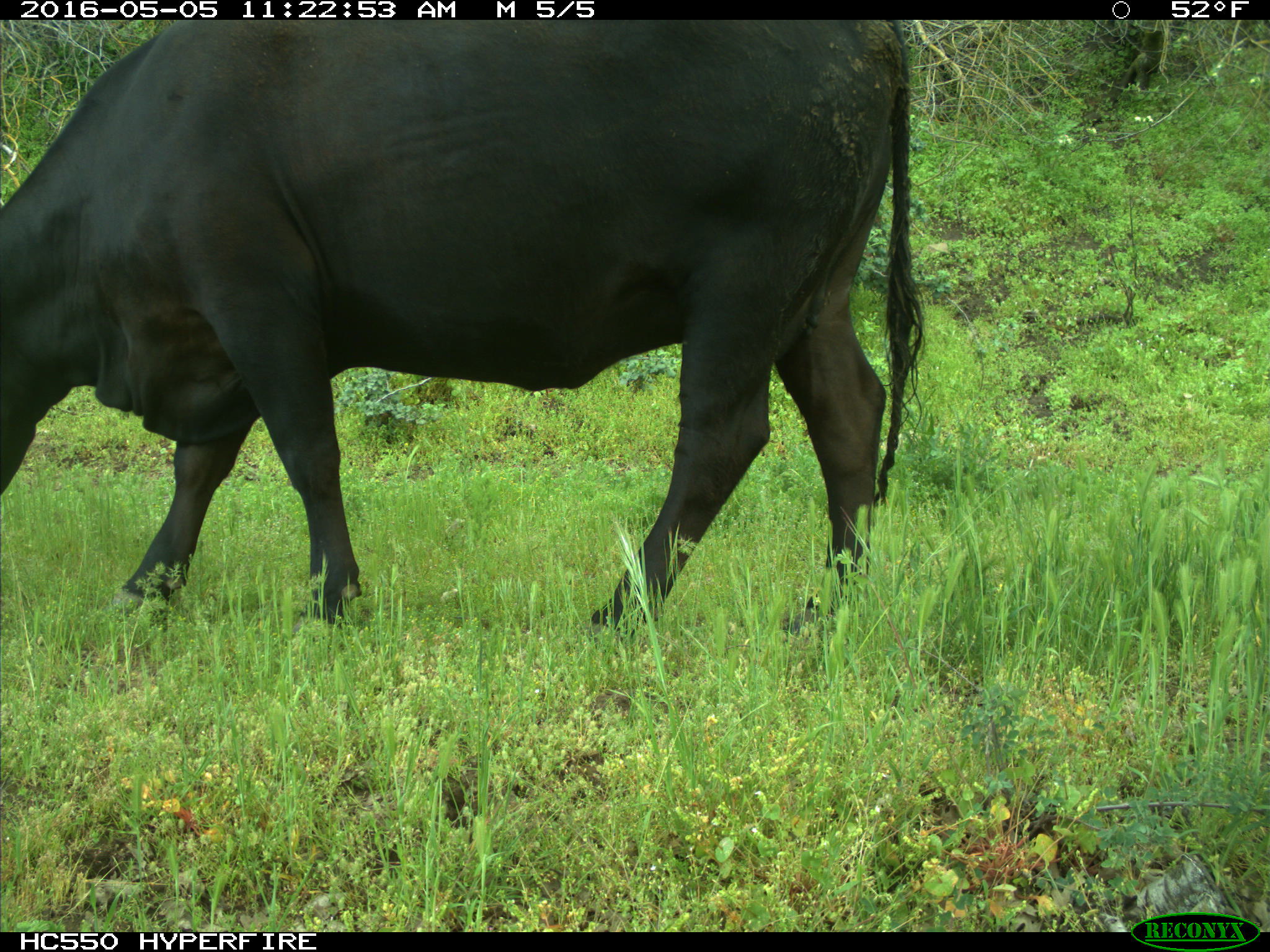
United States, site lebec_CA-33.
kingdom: Animalia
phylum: Chordata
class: Mammalia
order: Artiodactyla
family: Bovidae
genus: Bos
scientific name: Bos taurus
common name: domestic cow